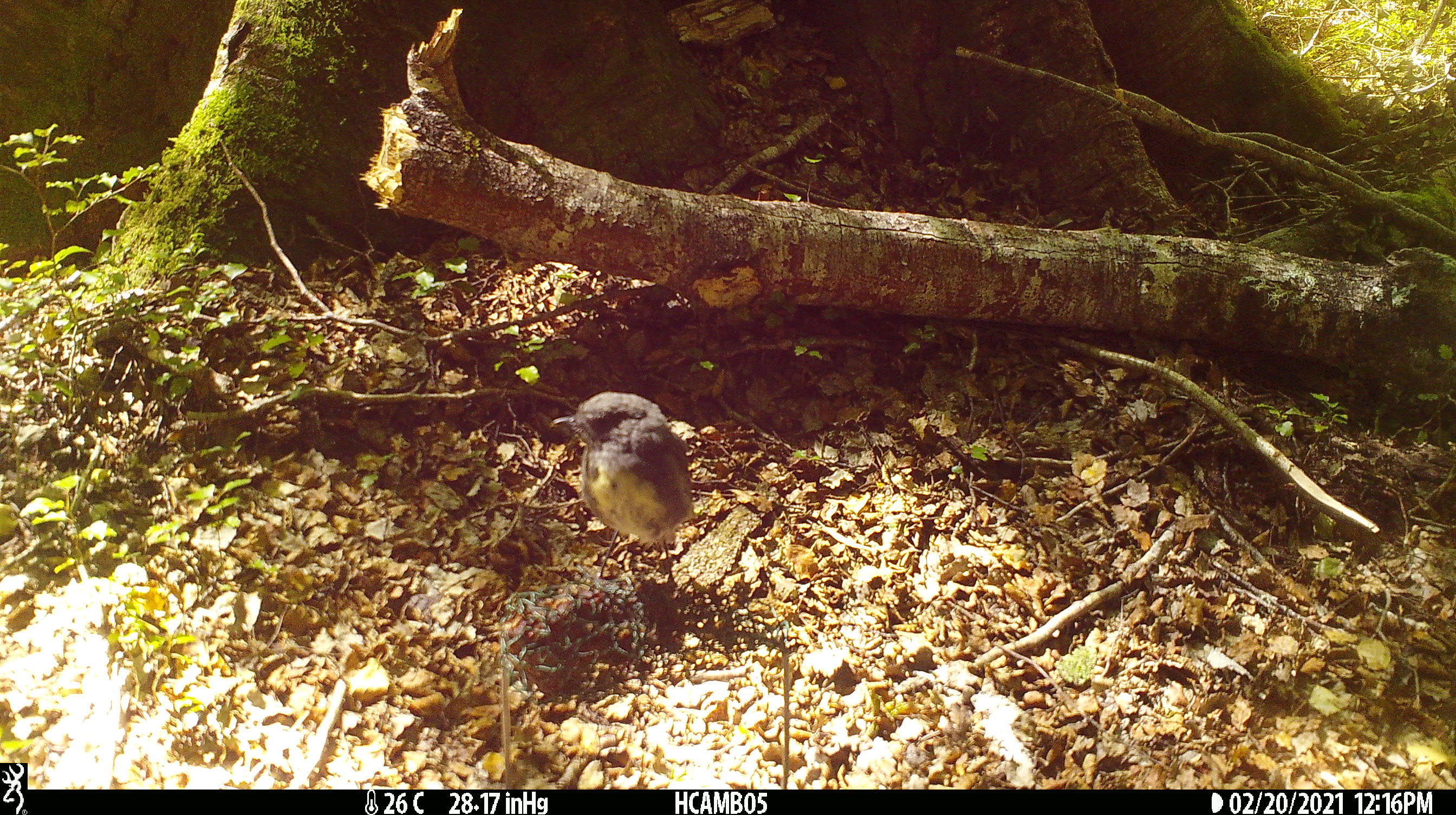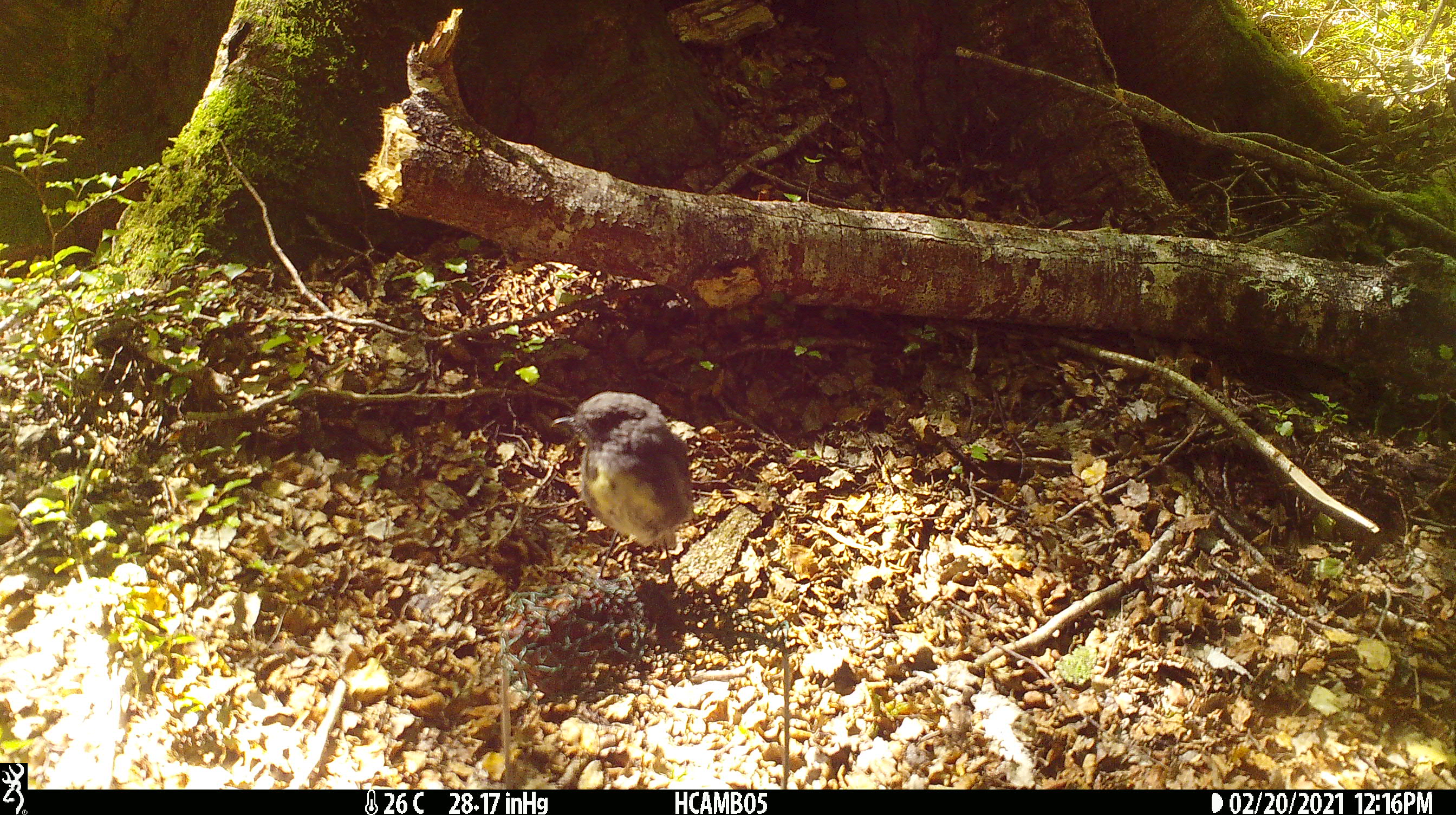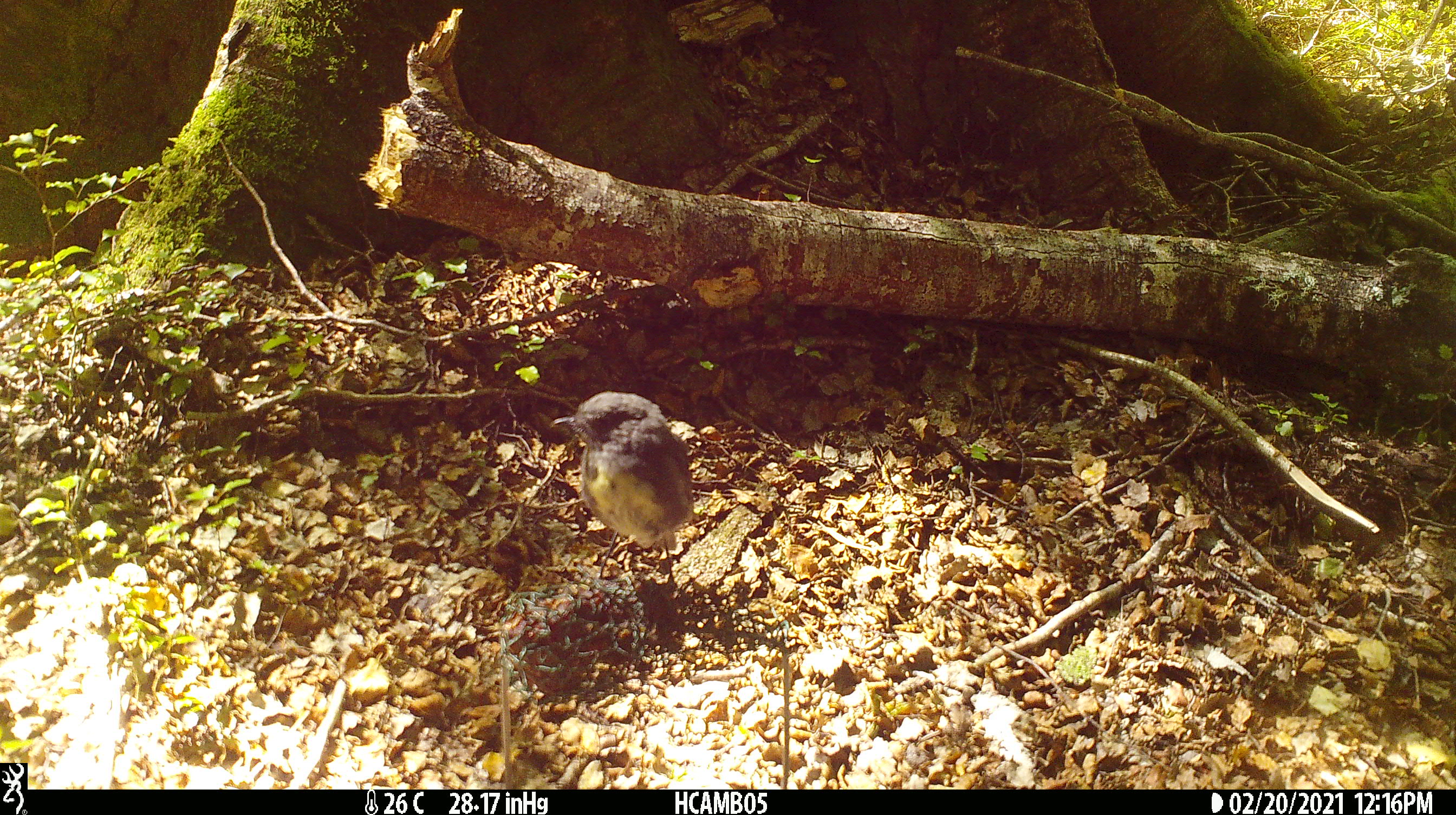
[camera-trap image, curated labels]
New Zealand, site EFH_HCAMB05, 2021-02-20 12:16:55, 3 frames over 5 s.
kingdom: Animalia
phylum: Chordata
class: Aves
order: Passeriformes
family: Petroicidae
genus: Petroica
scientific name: Petroica australis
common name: new zealand robin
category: robin